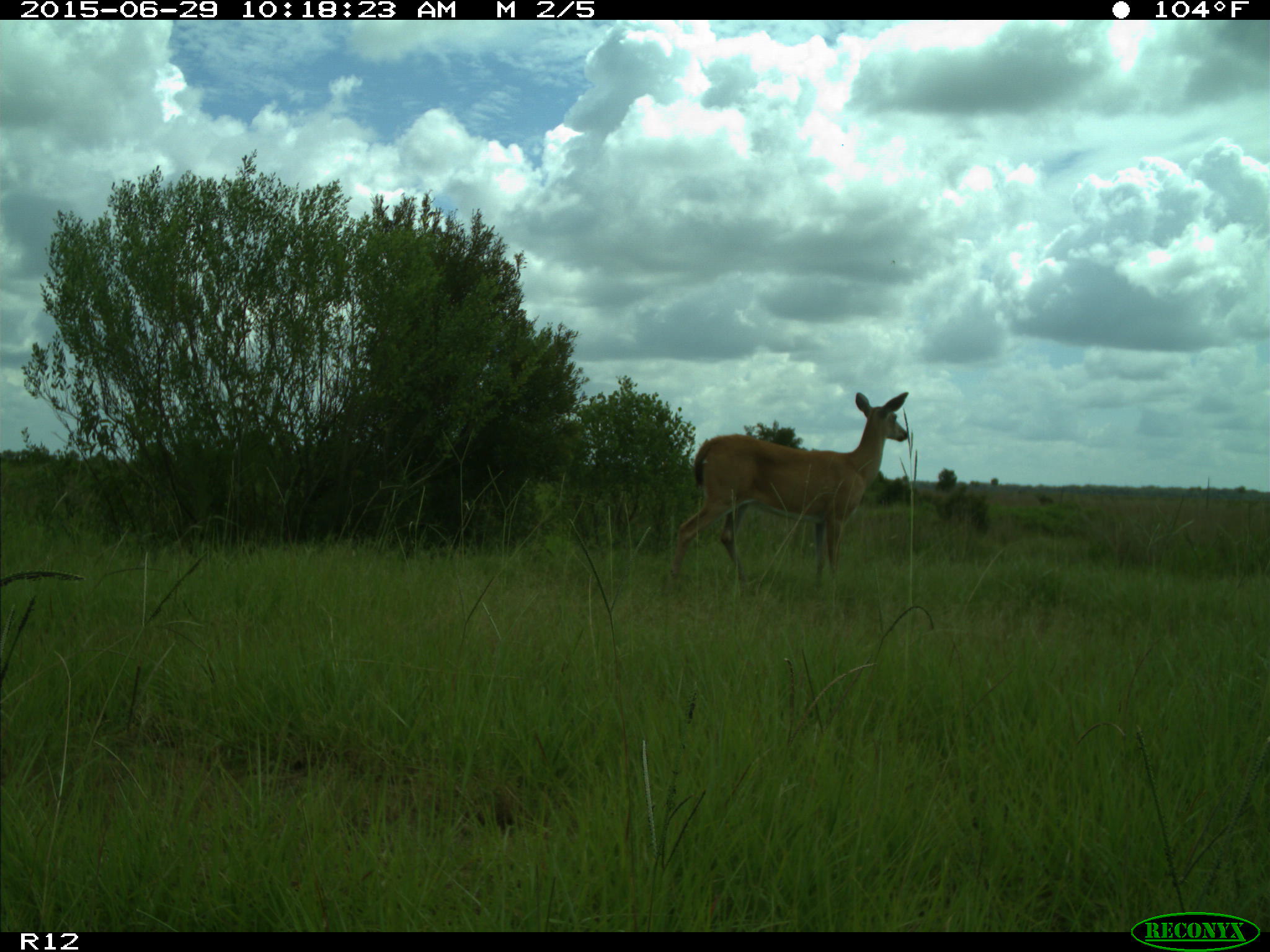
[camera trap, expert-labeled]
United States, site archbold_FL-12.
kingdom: Animalia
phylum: Chordata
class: Mammalia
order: Artiodactyla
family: Cervidae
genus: Odocoileus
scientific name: Odocoileus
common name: deer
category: unidentified deer